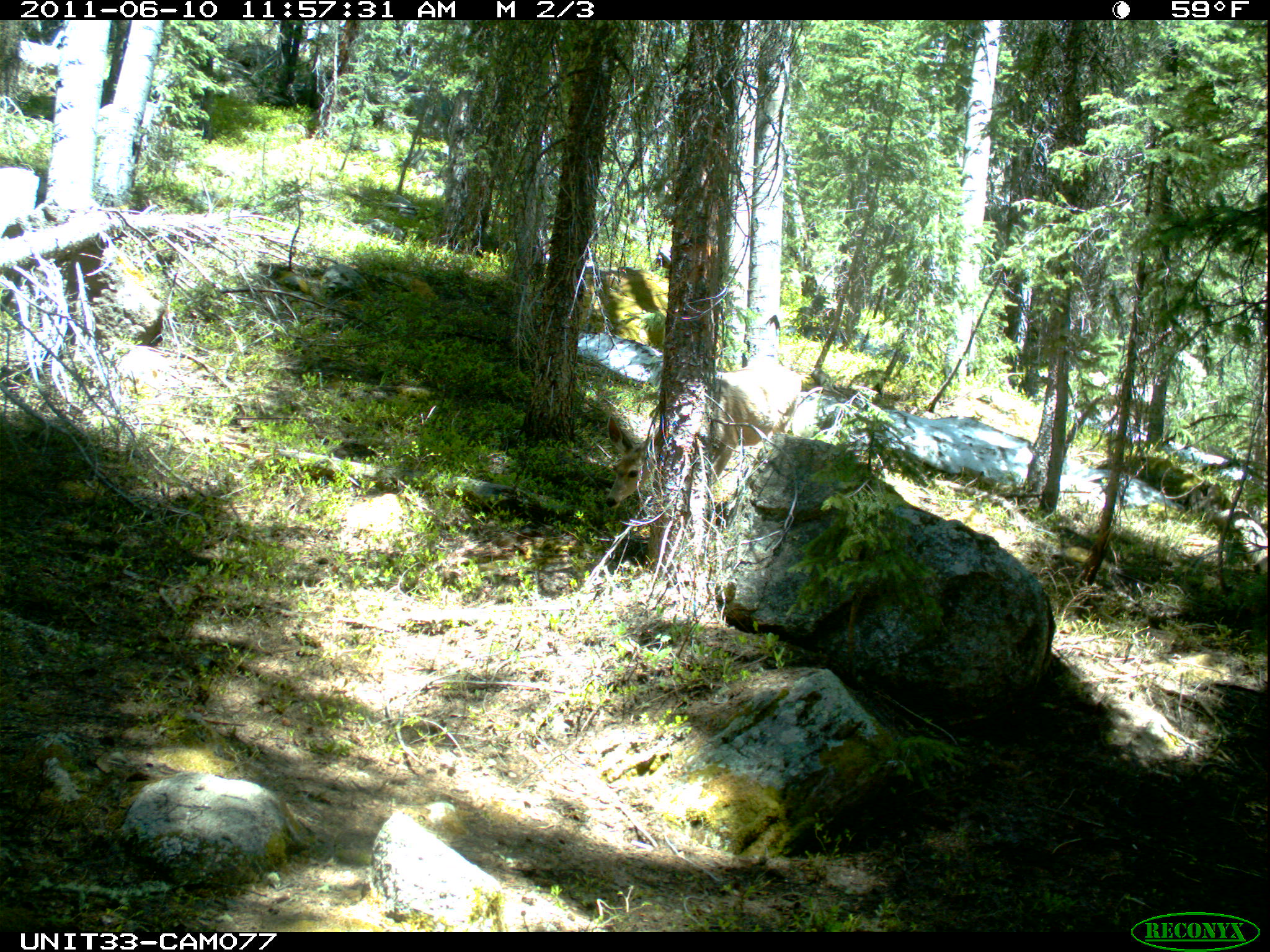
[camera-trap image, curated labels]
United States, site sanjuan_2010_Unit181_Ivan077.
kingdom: Animalia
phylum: Chordata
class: Mammalia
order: Artiodactyla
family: Cervidae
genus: Odocoileus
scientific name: Odocoileus hemionus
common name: mule deer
Odocoileus hemionus (mule deer).